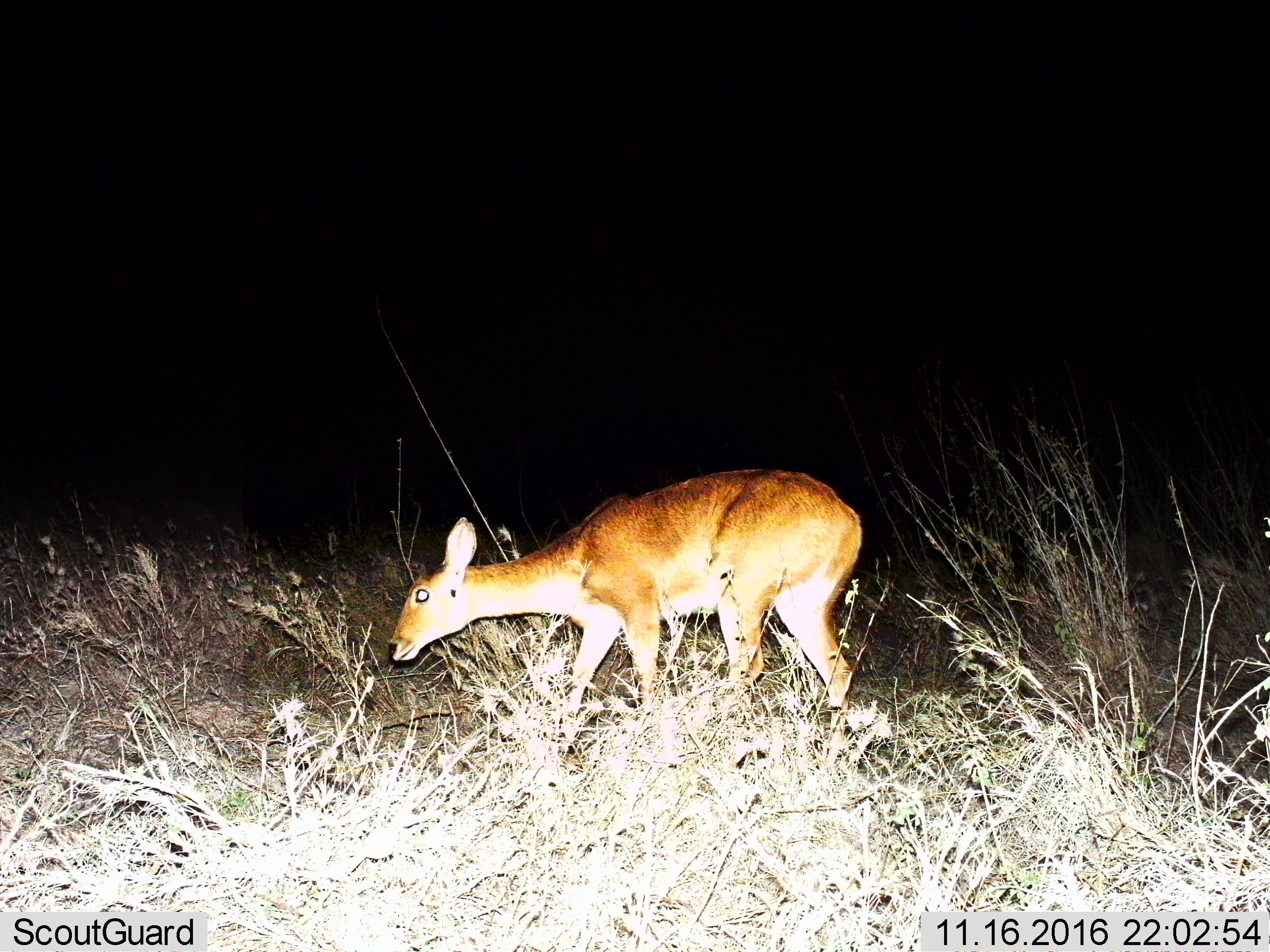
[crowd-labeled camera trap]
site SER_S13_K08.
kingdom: Animalia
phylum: Chordata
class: Mammalia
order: Artiodactyla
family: Bovidae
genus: Redunca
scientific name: Redunca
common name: reedbuck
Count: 1.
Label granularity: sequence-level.